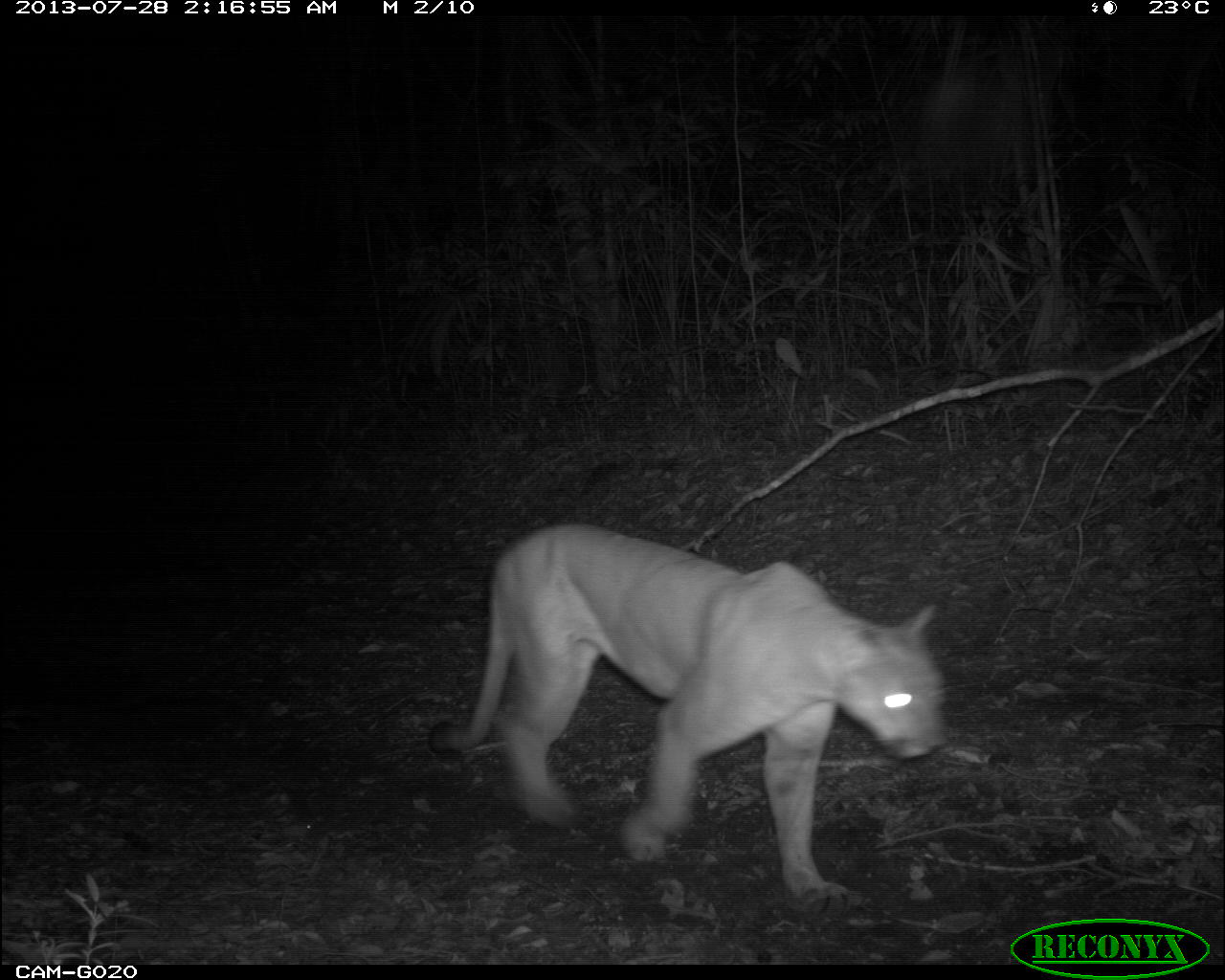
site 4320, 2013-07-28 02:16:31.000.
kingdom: Animalia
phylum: Chordata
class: Mammalia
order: Carnivora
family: Felidae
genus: Puma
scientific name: Puma concolor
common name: mountain lion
Puma concolor (mountain lion), count 1, sex male.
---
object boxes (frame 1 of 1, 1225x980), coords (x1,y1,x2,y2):
puma concolor: (424,521,946,903)